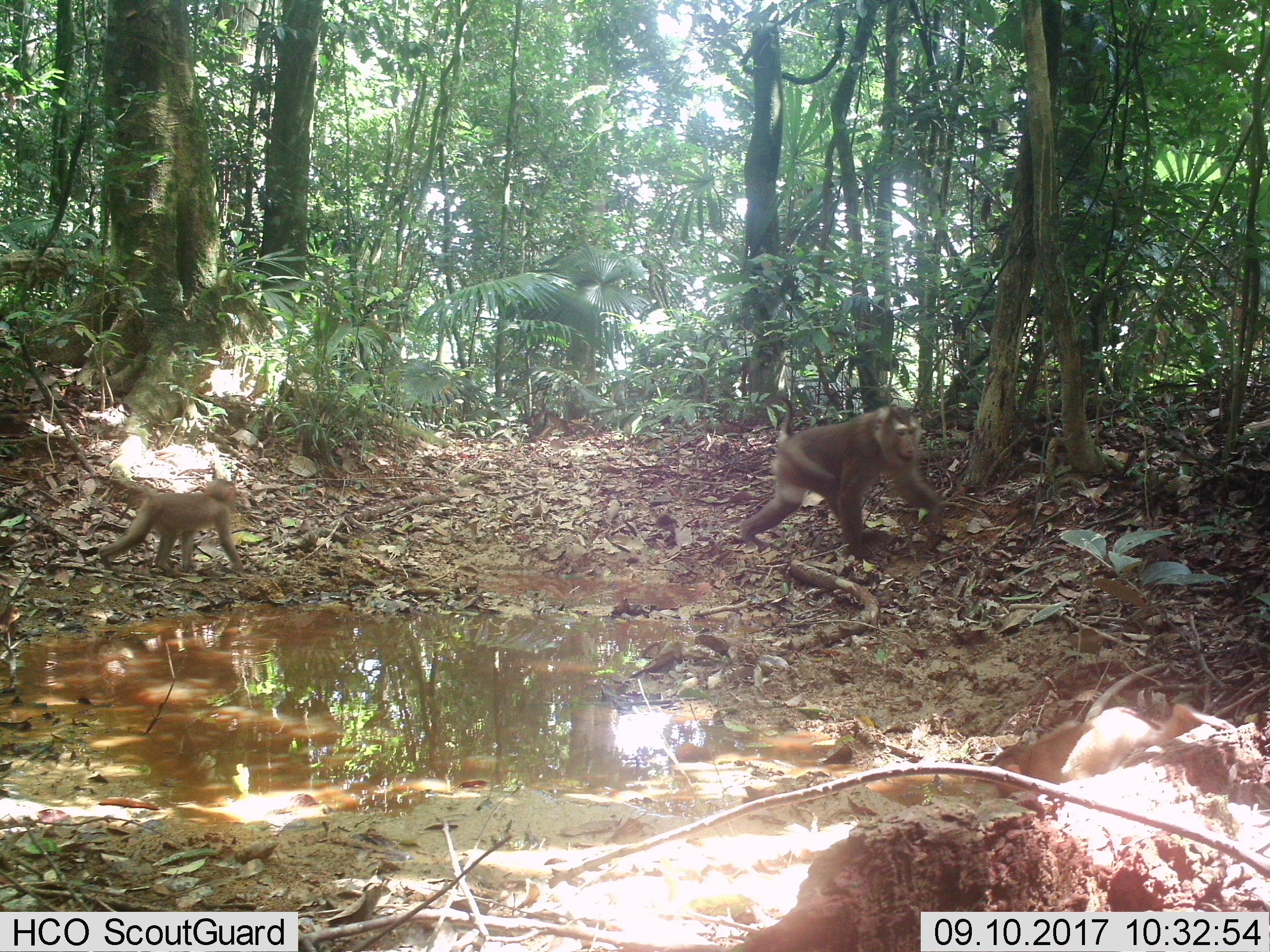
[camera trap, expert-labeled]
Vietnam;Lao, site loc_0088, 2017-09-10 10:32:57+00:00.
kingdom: Animalia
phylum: Chordata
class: Mammalia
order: Primates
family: Cercopithecidae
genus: Macaca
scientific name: Macaca nemestrina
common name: pig-tailed macaque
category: pig tailed macaque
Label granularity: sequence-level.